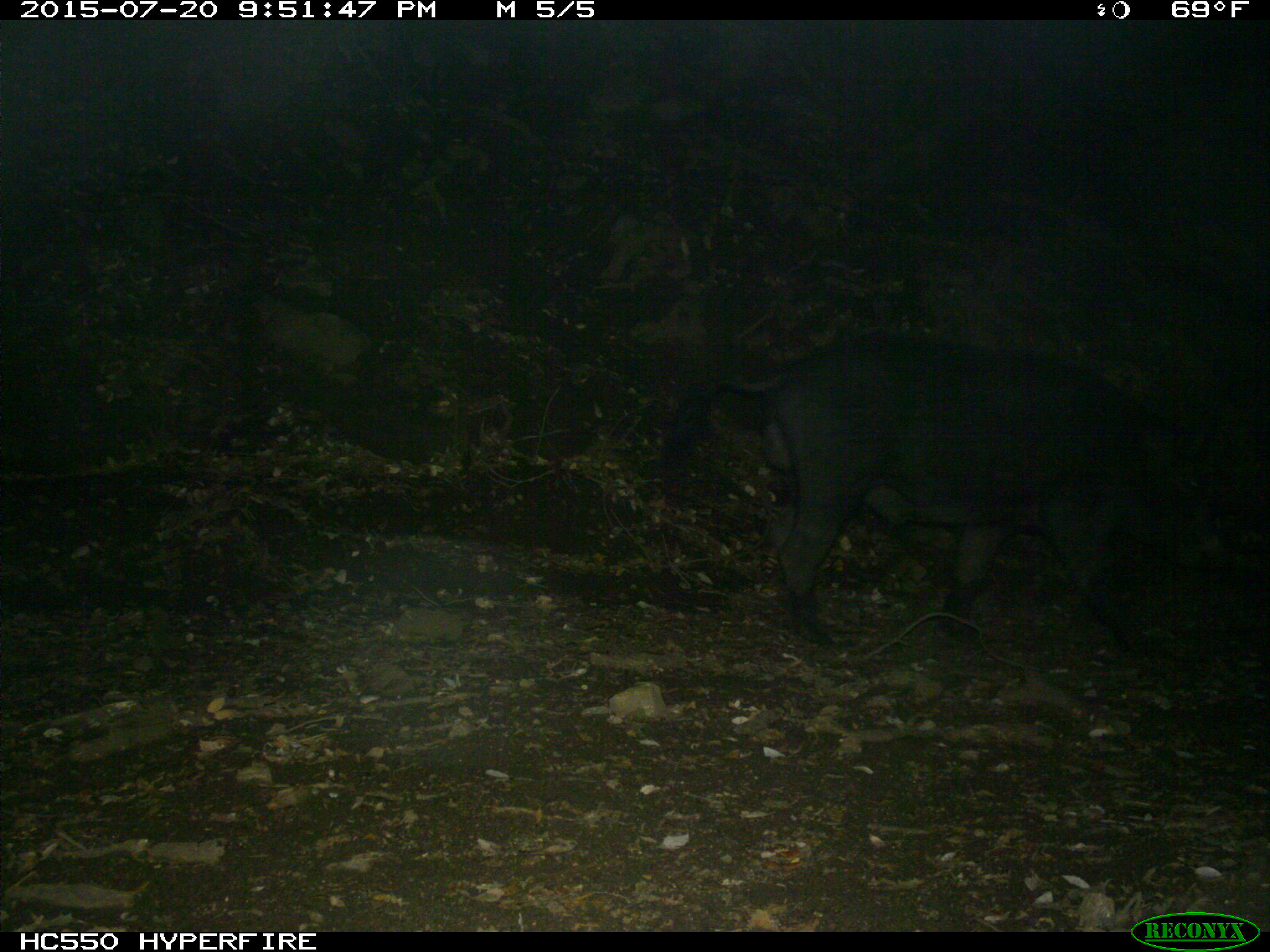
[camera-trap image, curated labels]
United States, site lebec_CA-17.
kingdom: Animalia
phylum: Chordata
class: Mammalia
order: Artiodactyla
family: Suidae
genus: Sus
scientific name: Sus scrofa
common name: wild boar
Sus scrofa (wild boar).